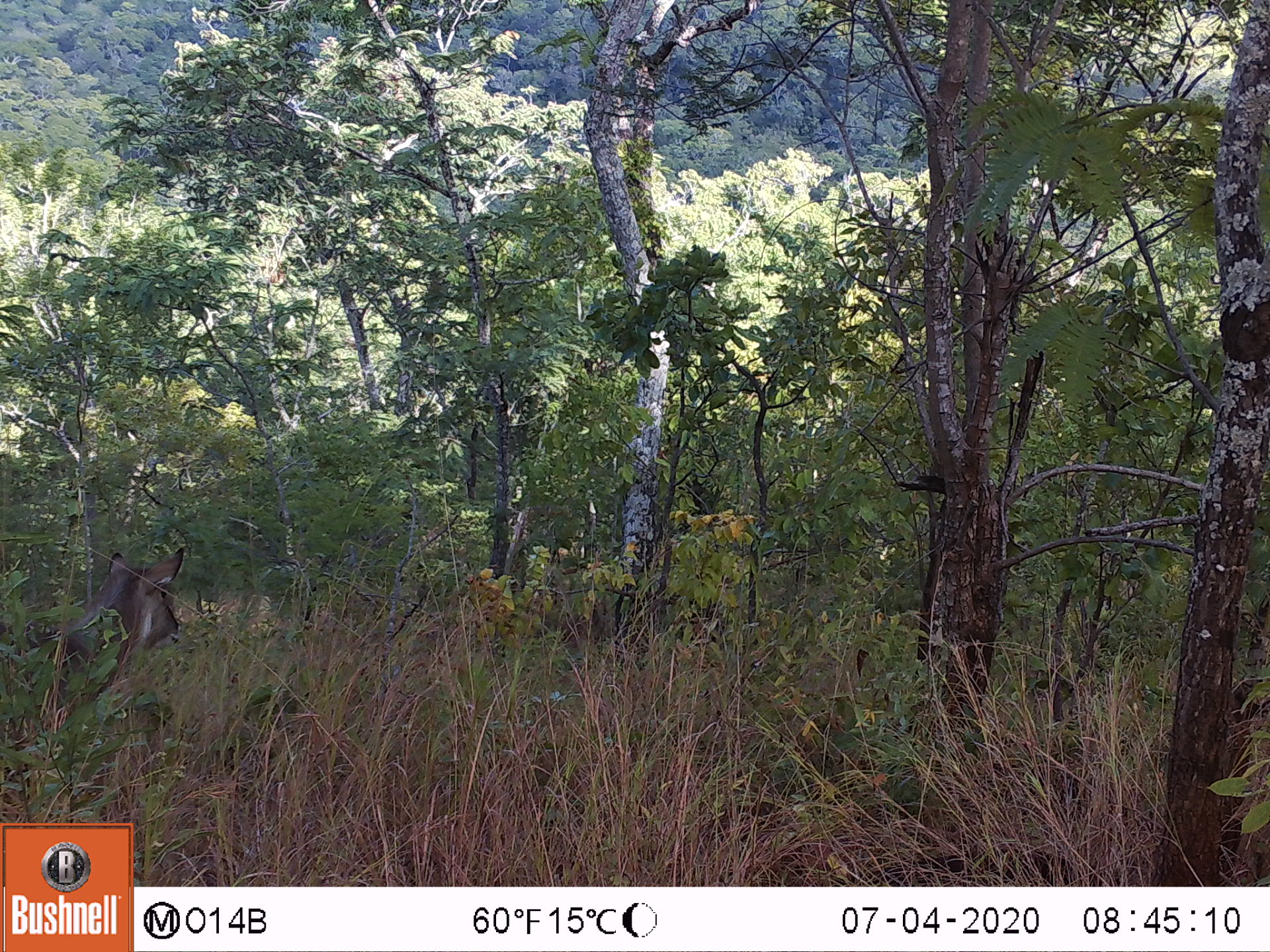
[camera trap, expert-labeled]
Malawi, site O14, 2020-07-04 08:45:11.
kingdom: Animalia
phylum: Chordata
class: Mammalia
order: Artiodactyla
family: Bovidae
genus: Kobus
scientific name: Kobus ellipsiprymnus ellipsiprymnus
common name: common waterbuck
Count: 1.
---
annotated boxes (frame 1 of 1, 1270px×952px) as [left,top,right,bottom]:
common waterbuck: [0,547,189,749]